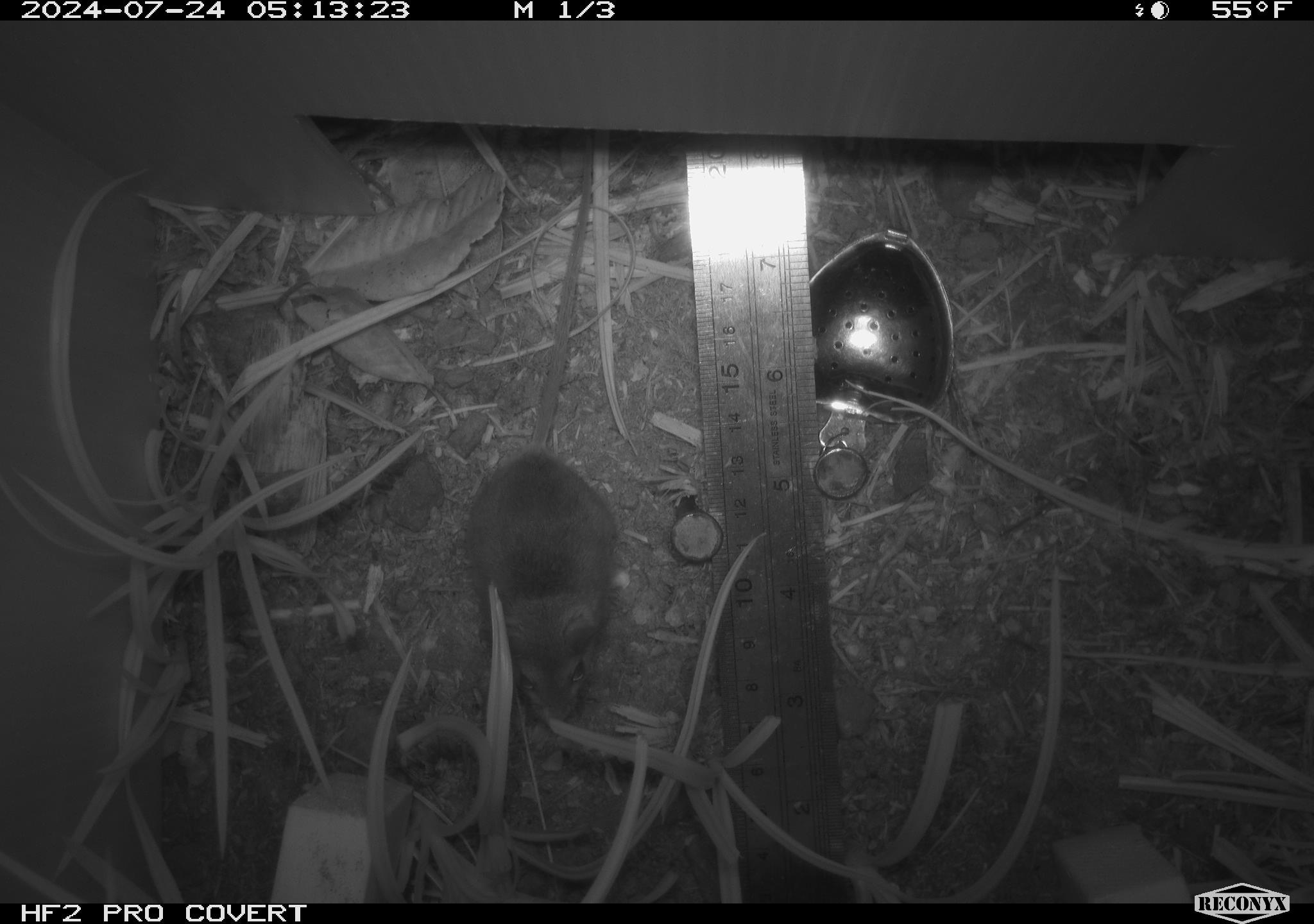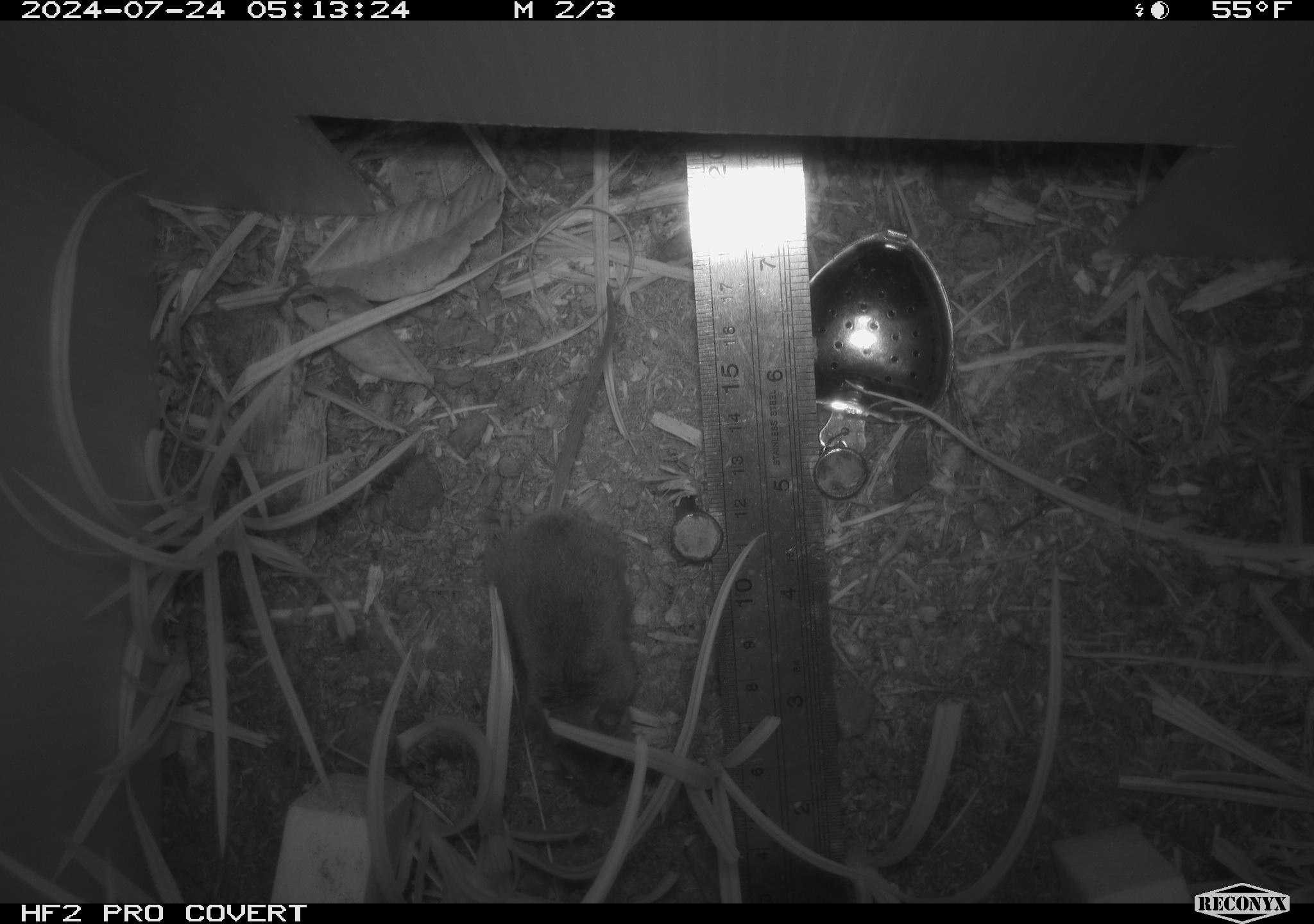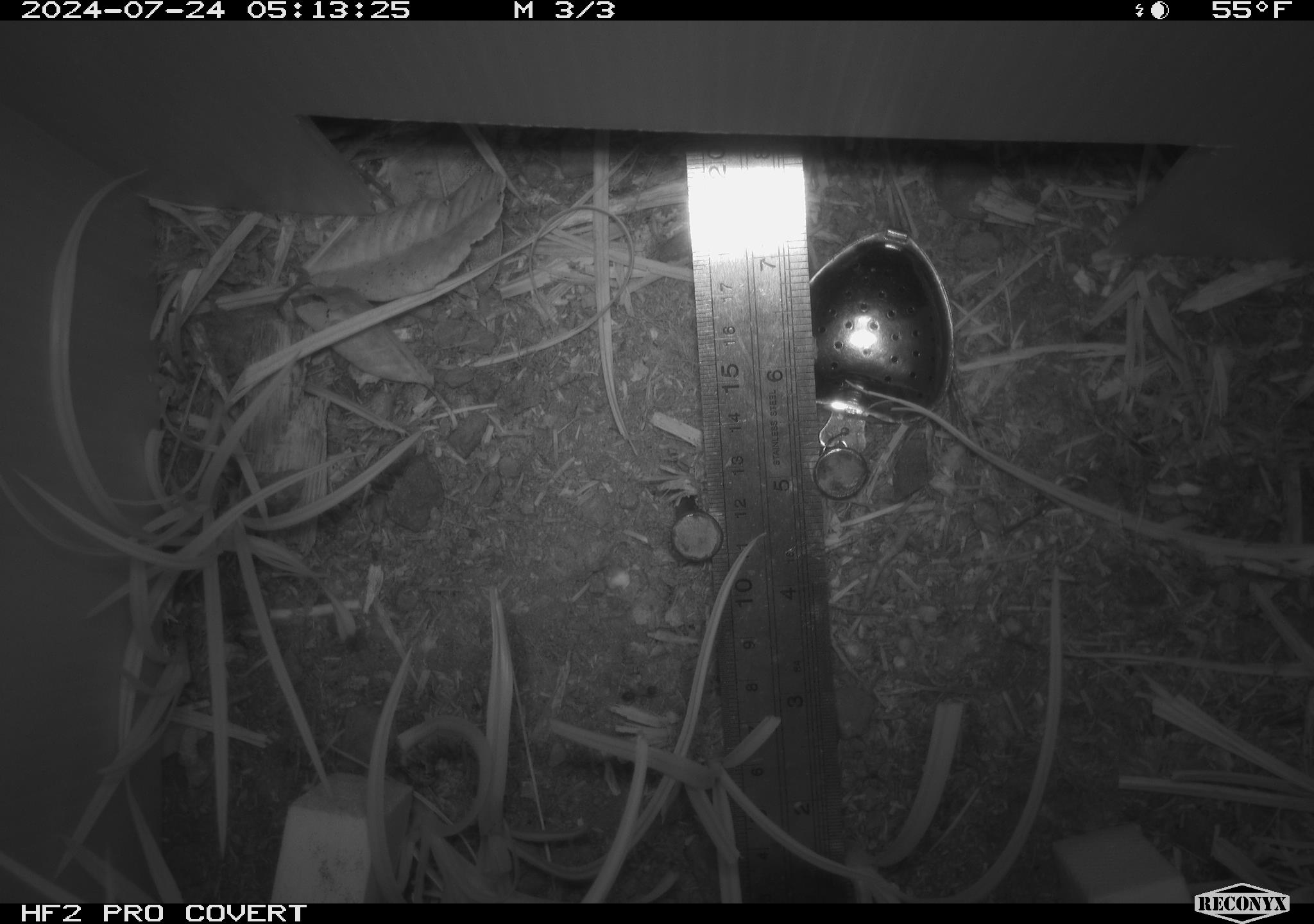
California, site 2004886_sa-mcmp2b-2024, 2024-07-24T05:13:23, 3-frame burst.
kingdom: Animalia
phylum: Chordata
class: Mammalia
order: Rodentia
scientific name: Rodentia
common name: mouse species